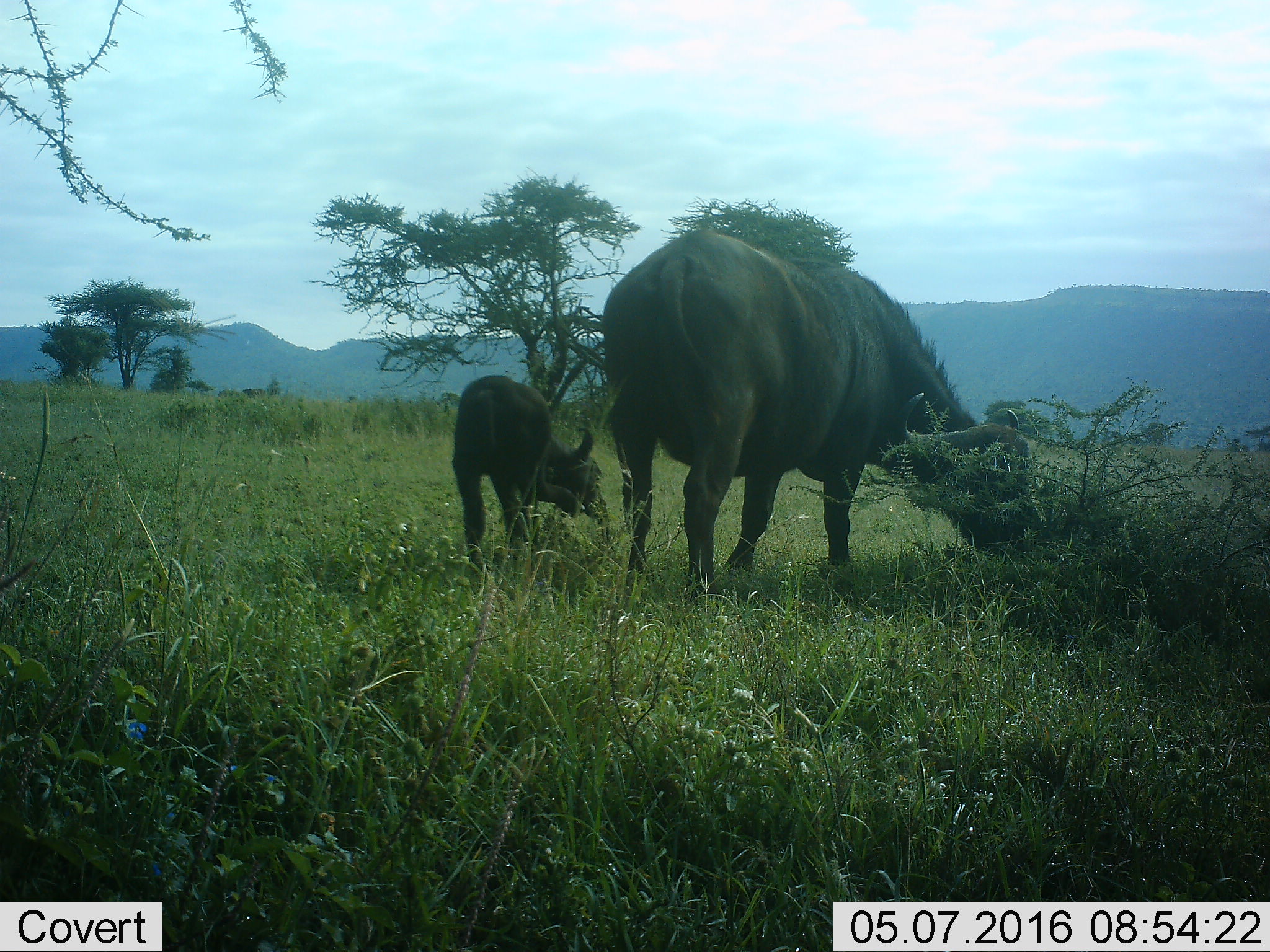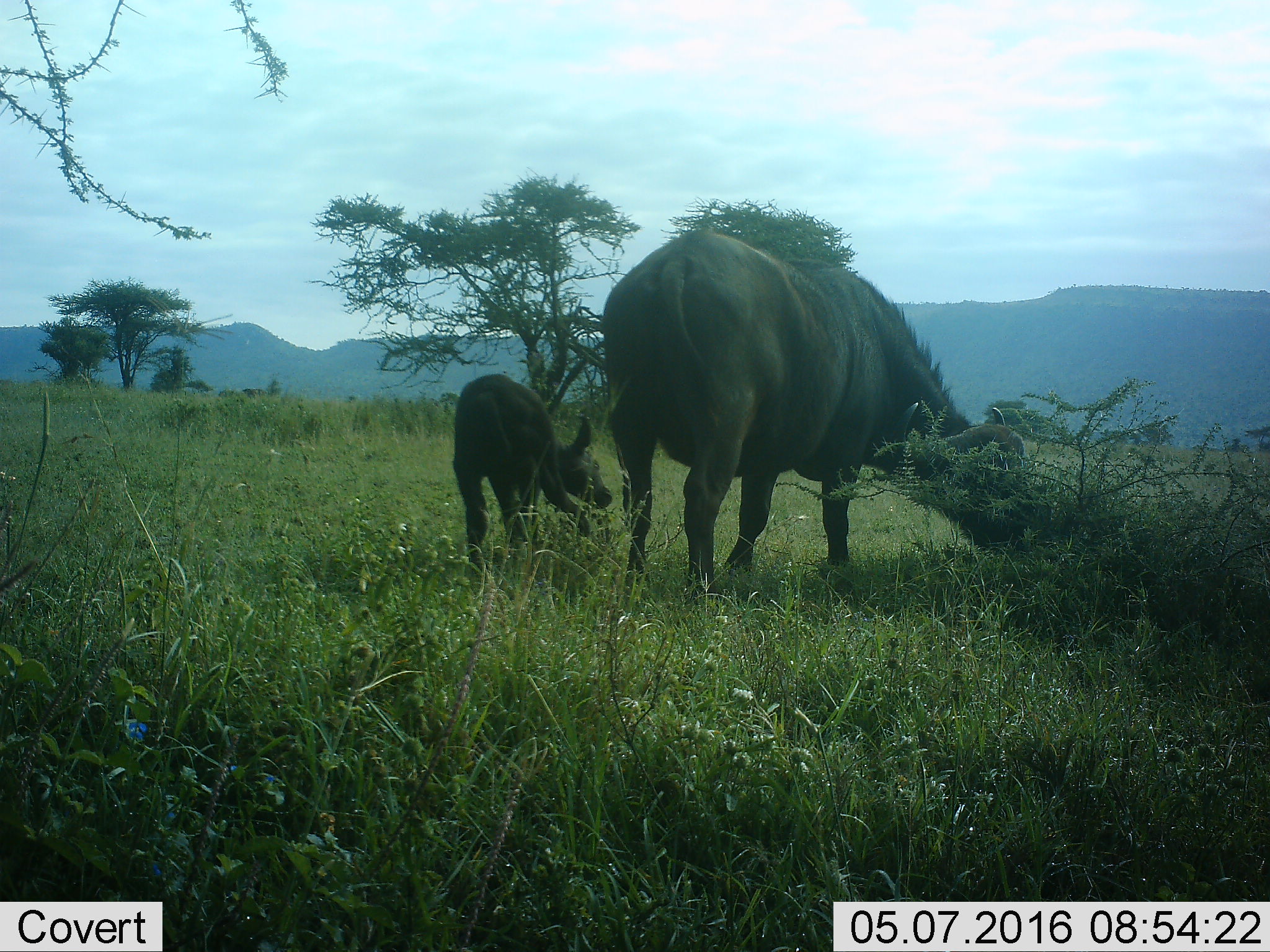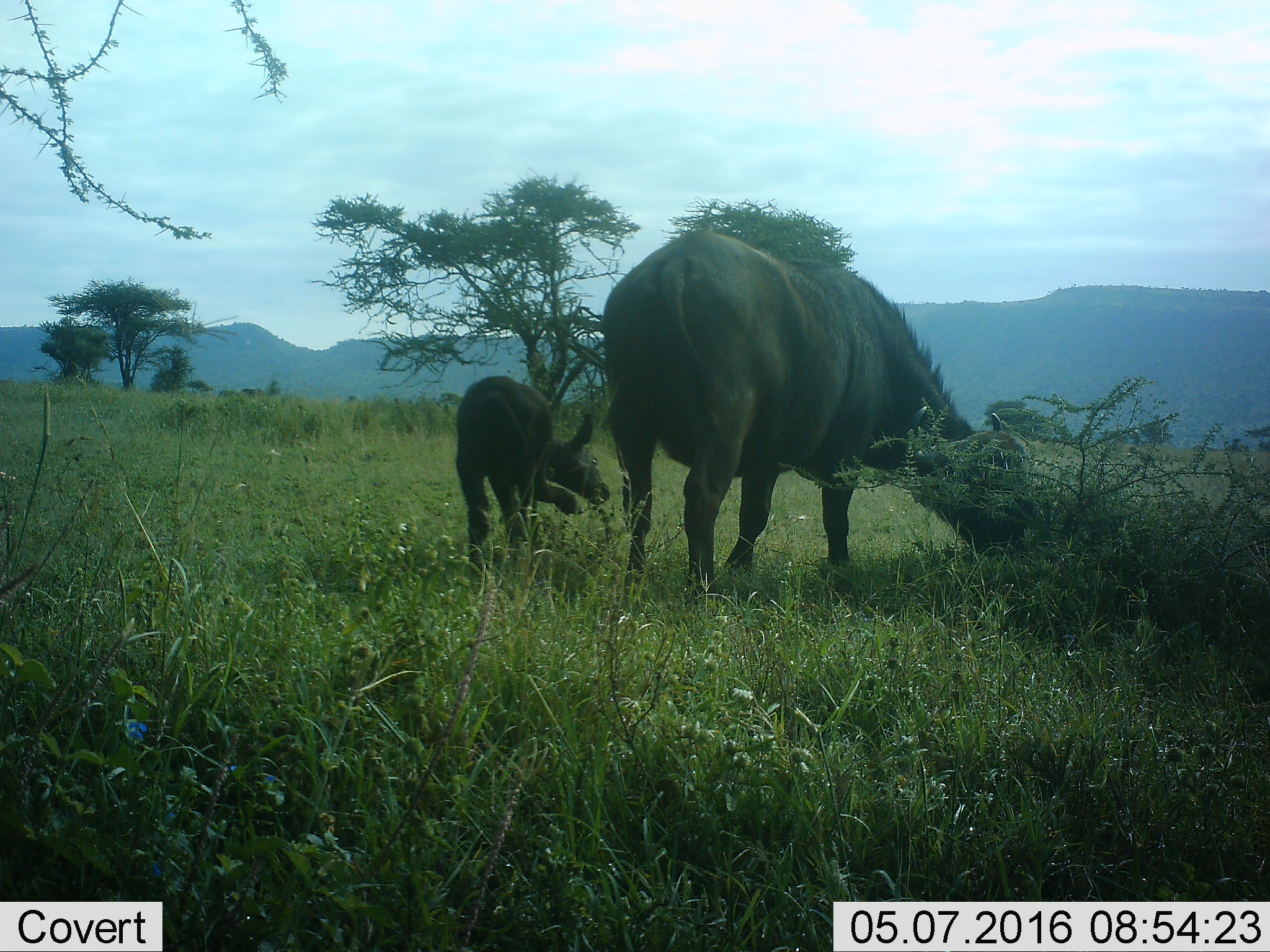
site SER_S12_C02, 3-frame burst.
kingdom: Animalia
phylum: Chordata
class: Mammalia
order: Artiodactyla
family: Bovidae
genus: Syncerus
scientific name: Syncerus caffer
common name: african buffalo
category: buffalo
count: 2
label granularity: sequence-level